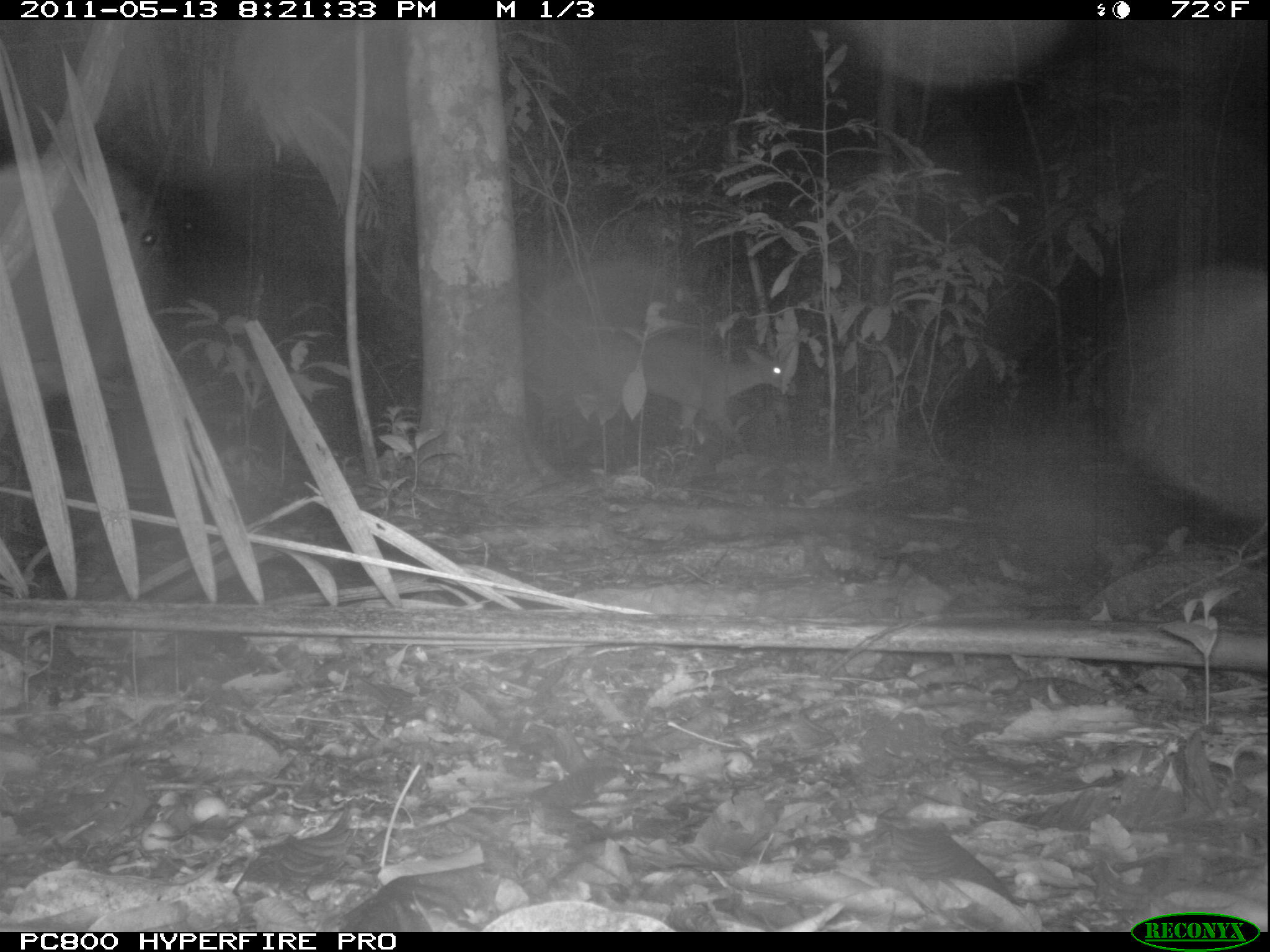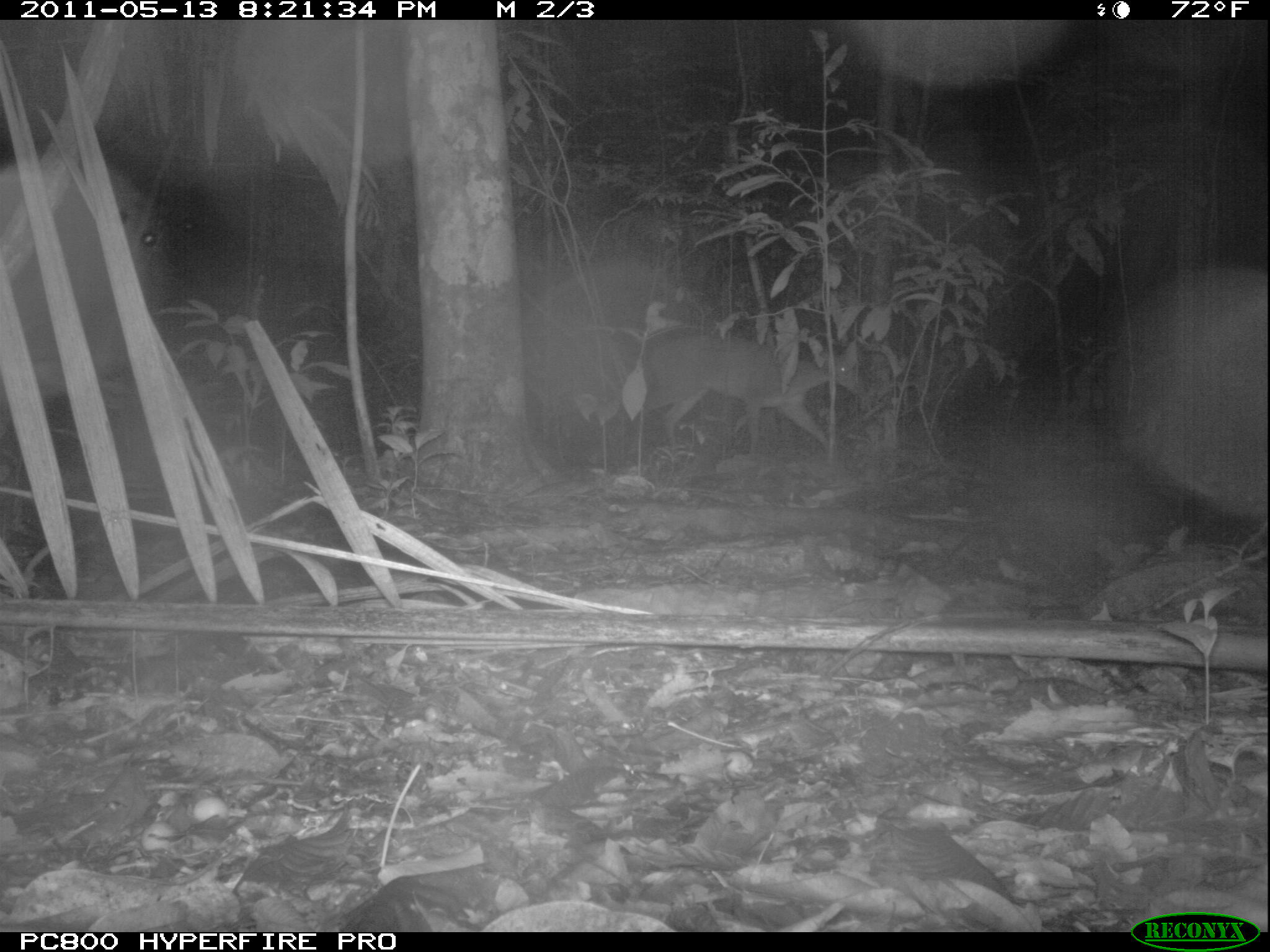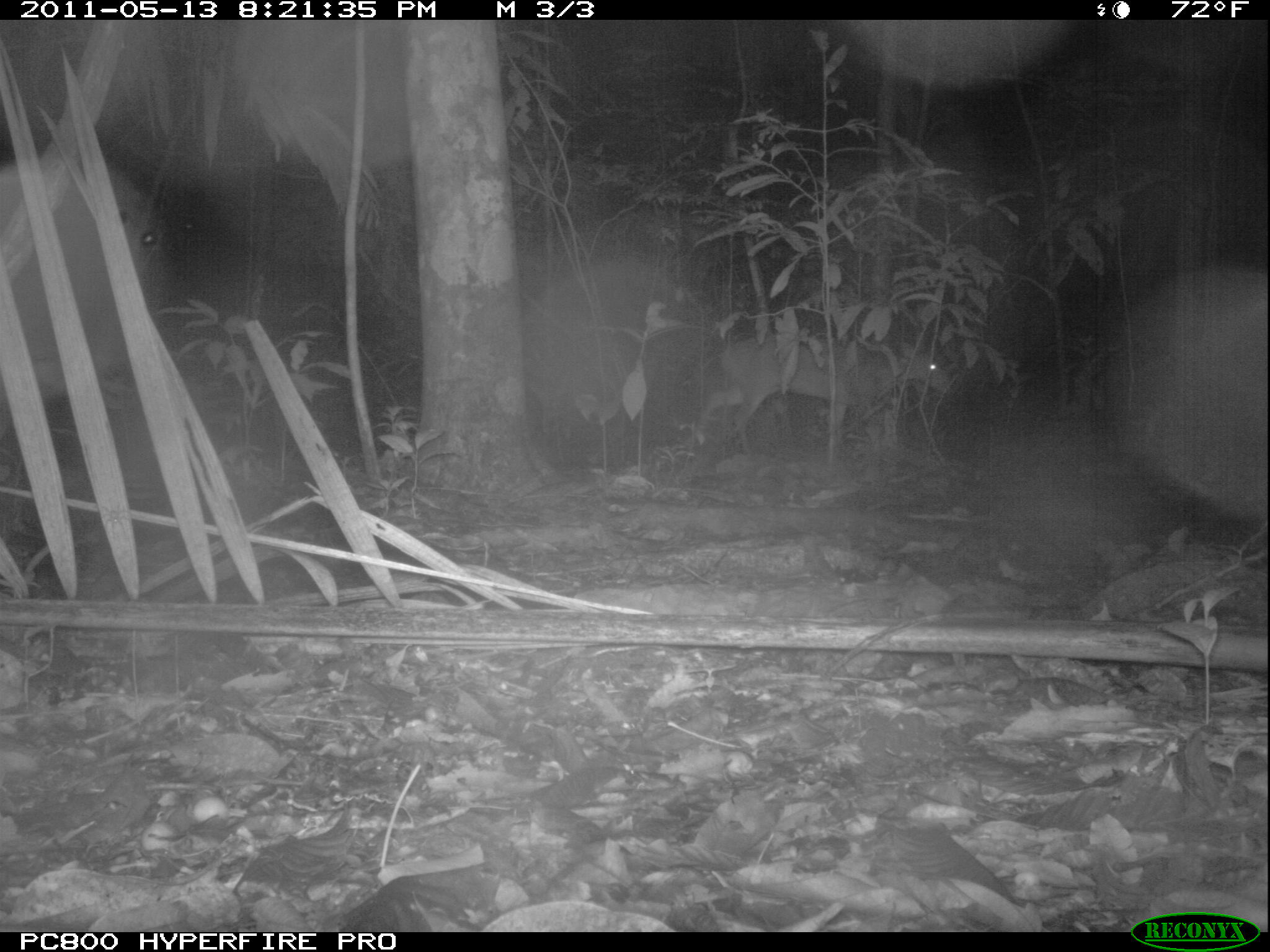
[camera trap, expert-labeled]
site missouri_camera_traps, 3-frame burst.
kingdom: Animalia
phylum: Chordata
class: Mammalia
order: Artiodactyla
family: Cervidae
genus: Mazama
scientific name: Mazama americana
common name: red brocket deer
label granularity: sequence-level